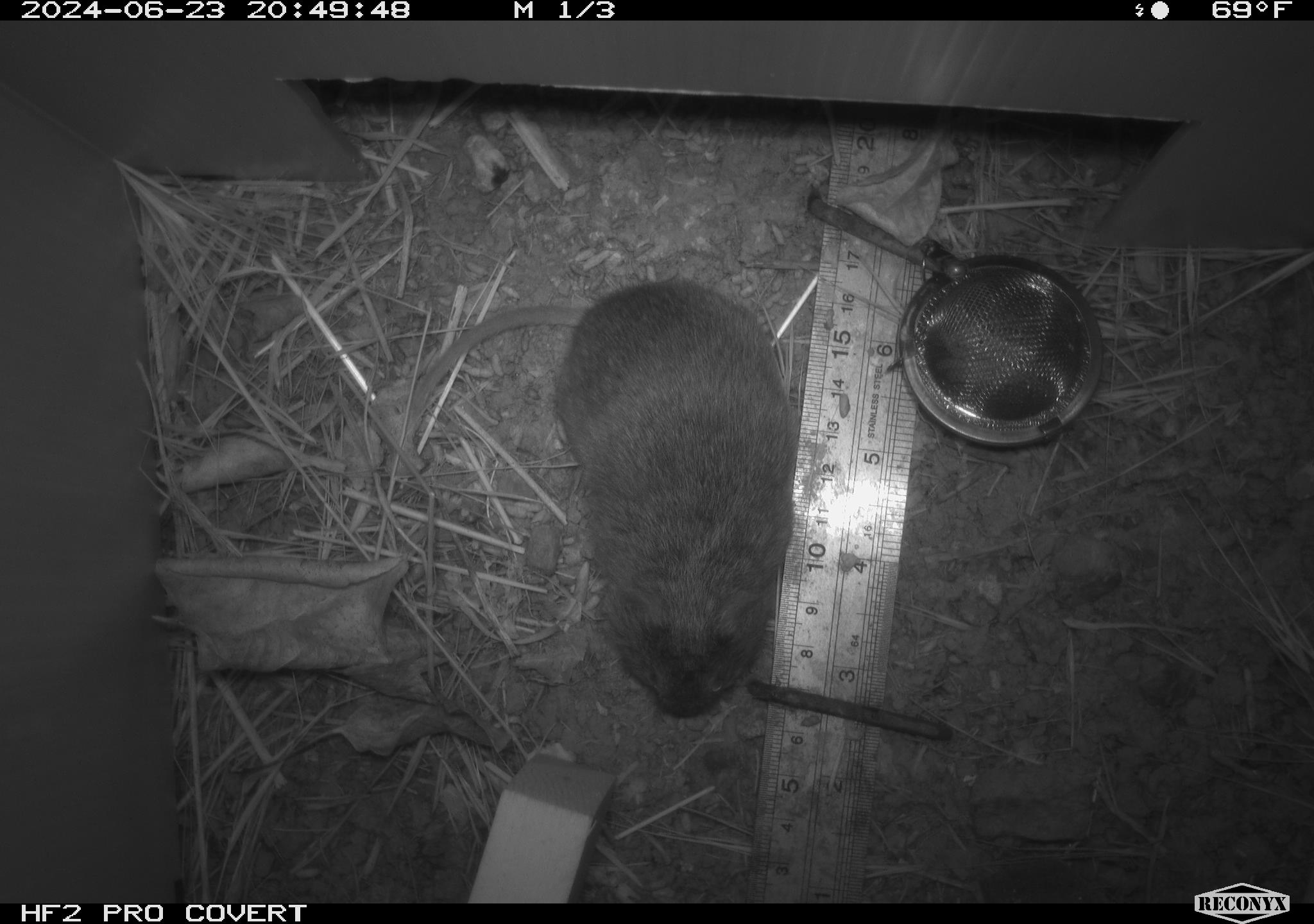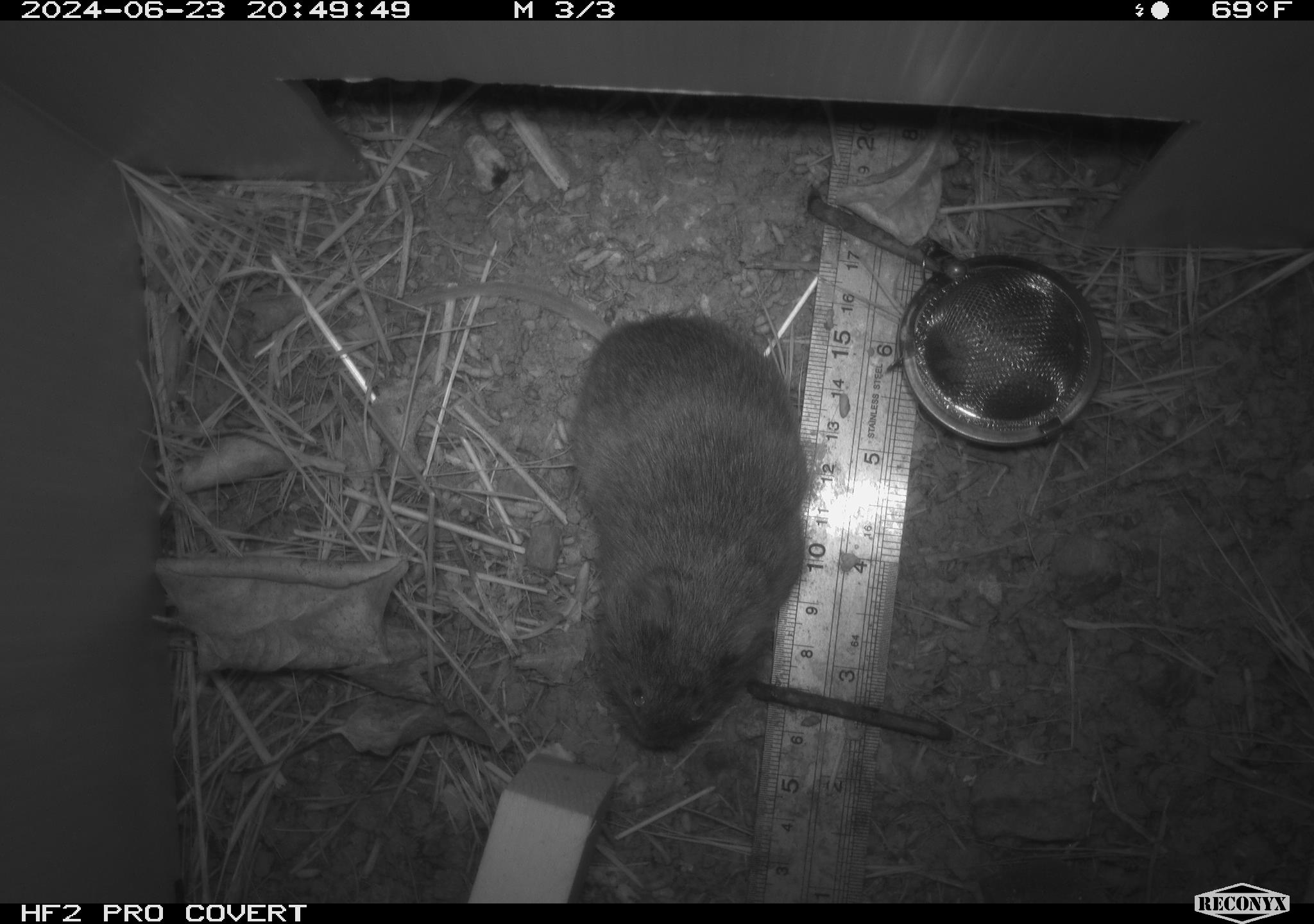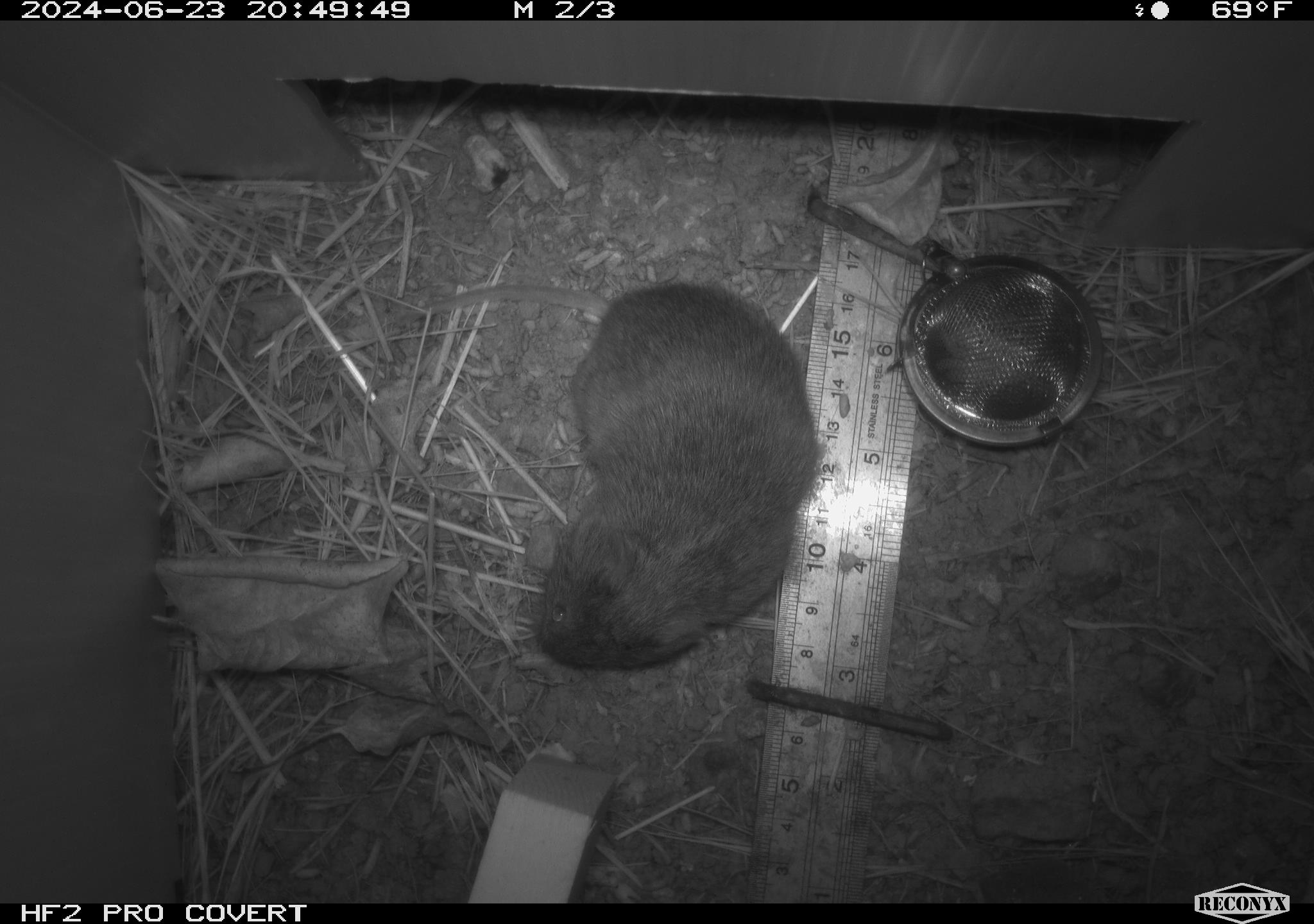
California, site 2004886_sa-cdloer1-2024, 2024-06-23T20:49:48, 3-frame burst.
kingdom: Animalia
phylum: Chordata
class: Mammalia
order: Rodentia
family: Cricetidae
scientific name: Arvicolinae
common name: voles, lemmings, and muskrats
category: arvicolinae subfamily